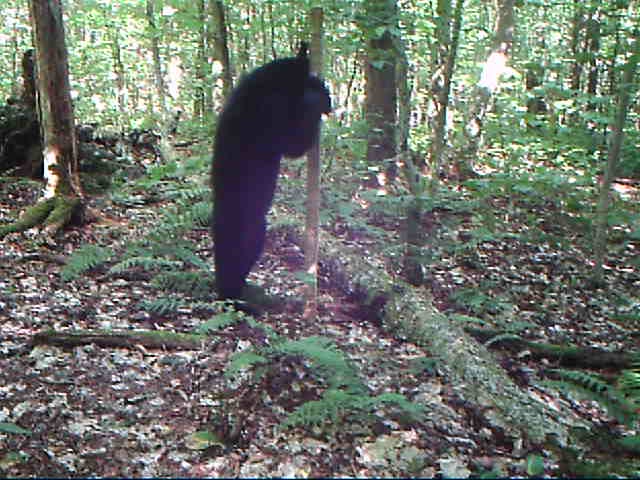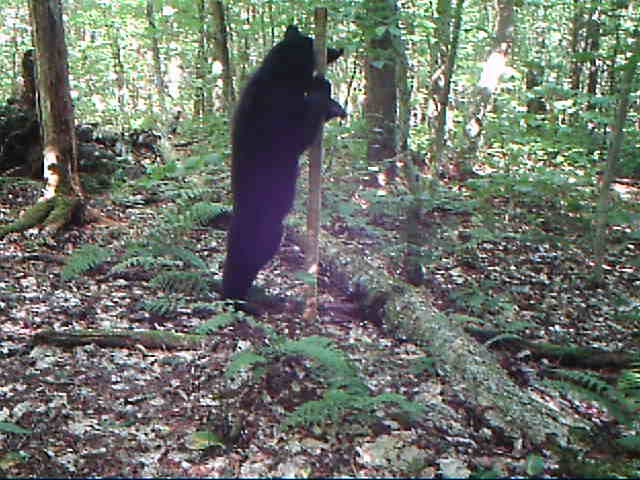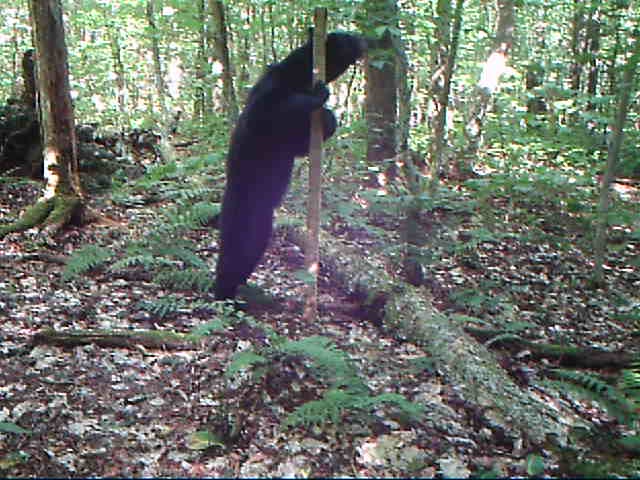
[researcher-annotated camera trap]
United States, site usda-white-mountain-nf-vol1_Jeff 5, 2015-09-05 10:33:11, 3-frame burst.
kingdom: Animalia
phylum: Chordata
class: Mammalia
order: Carnivora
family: Ursidae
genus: Ursus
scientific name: Ursus americanus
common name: black bear